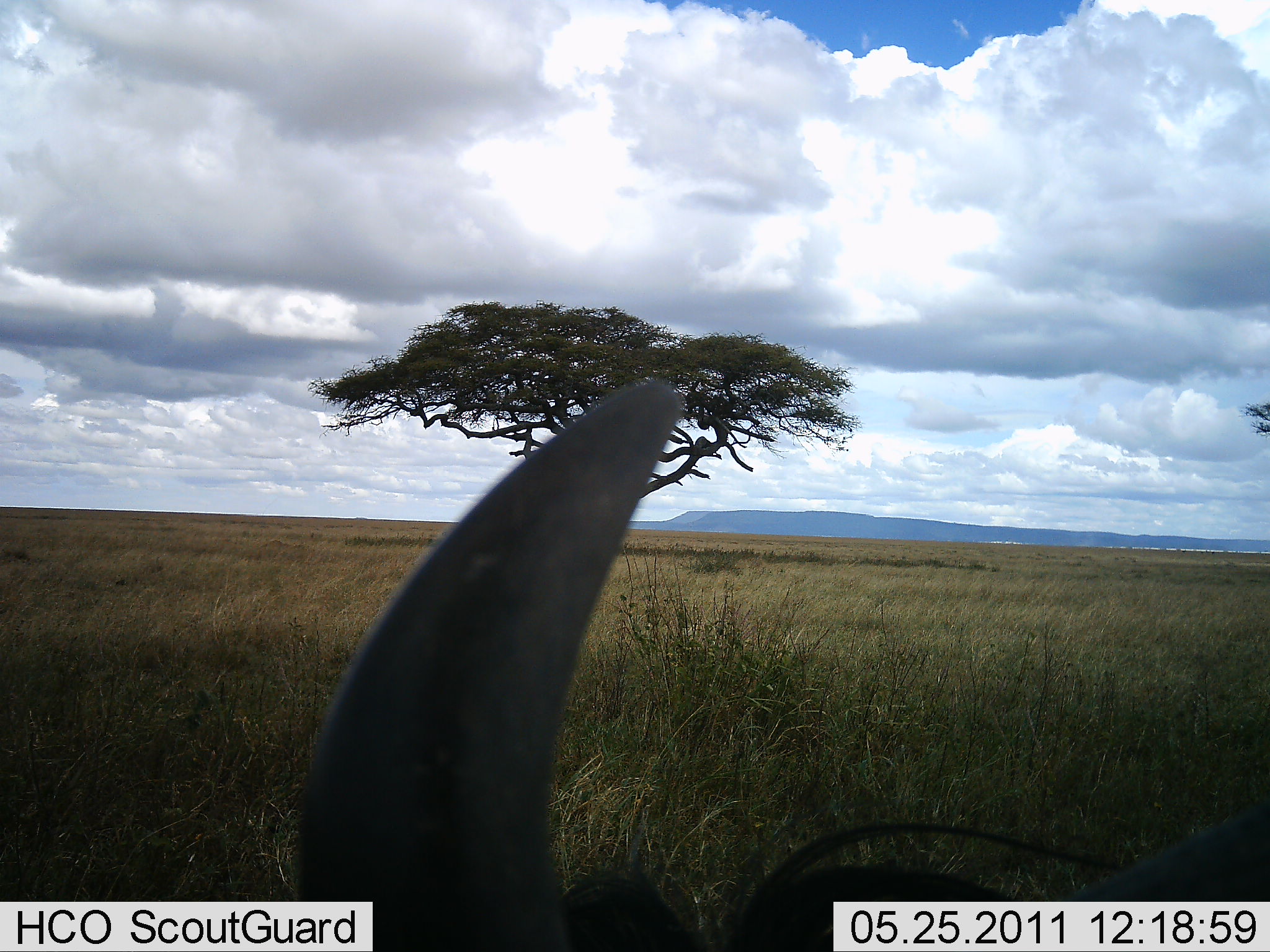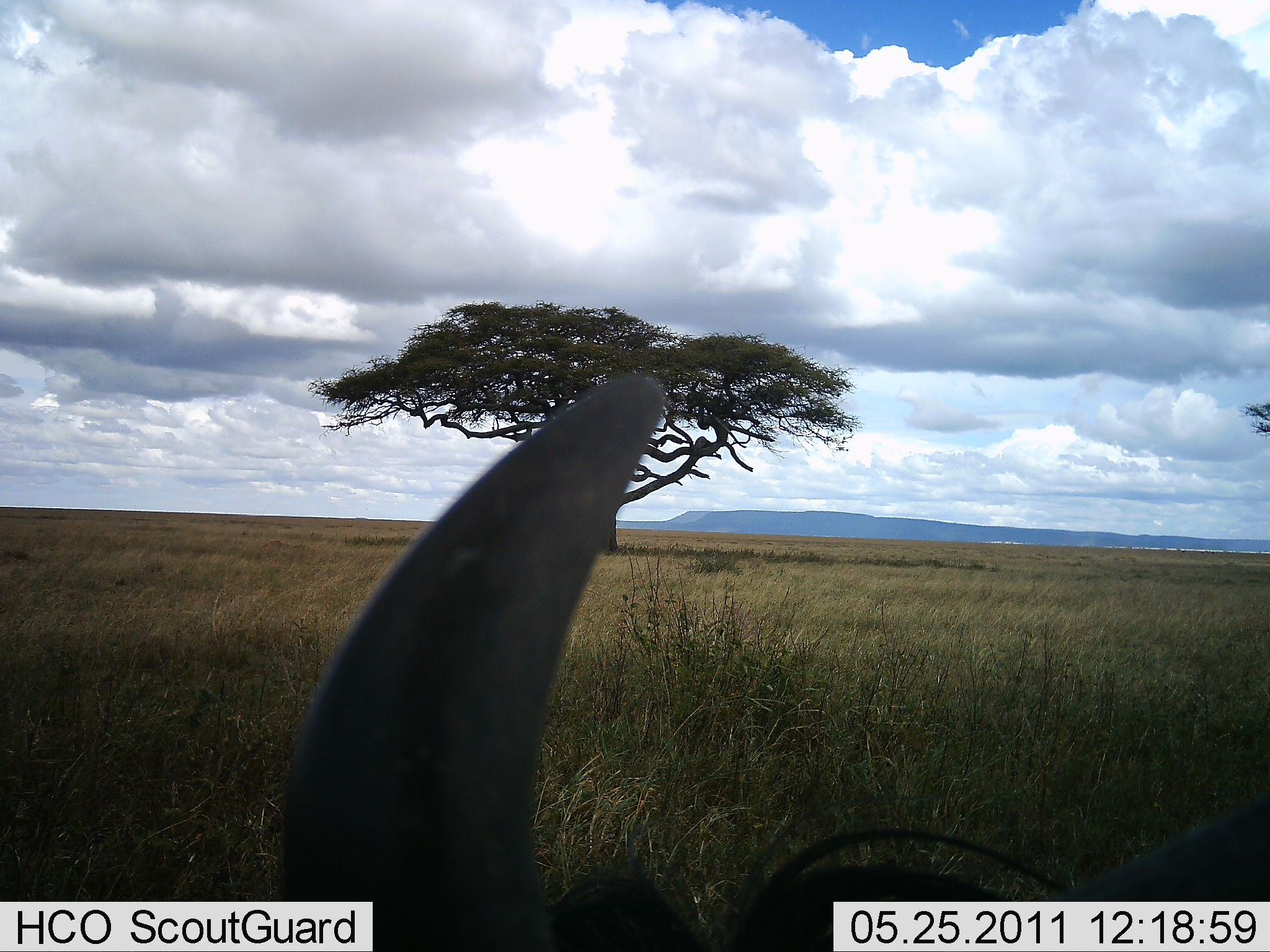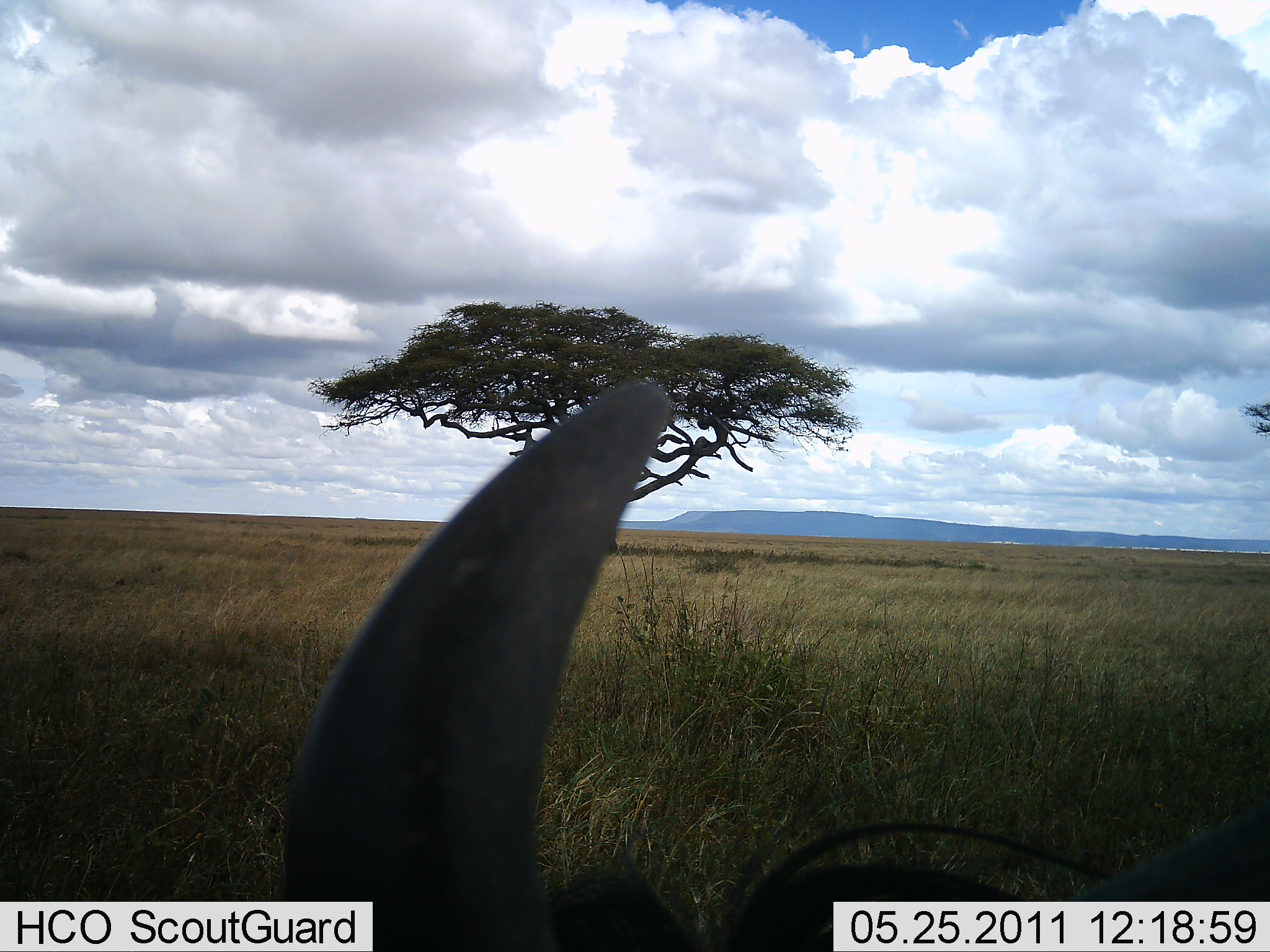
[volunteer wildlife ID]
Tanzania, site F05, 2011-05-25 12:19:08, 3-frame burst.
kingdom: Animalia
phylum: Chordata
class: Mammalia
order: Artiodactyla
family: Bovidae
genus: Connochaetes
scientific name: Connochaetes taurinus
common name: blue wildebeest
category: wildebeest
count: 1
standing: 20%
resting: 80%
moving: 0%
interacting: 0%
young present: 0%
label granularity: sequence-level